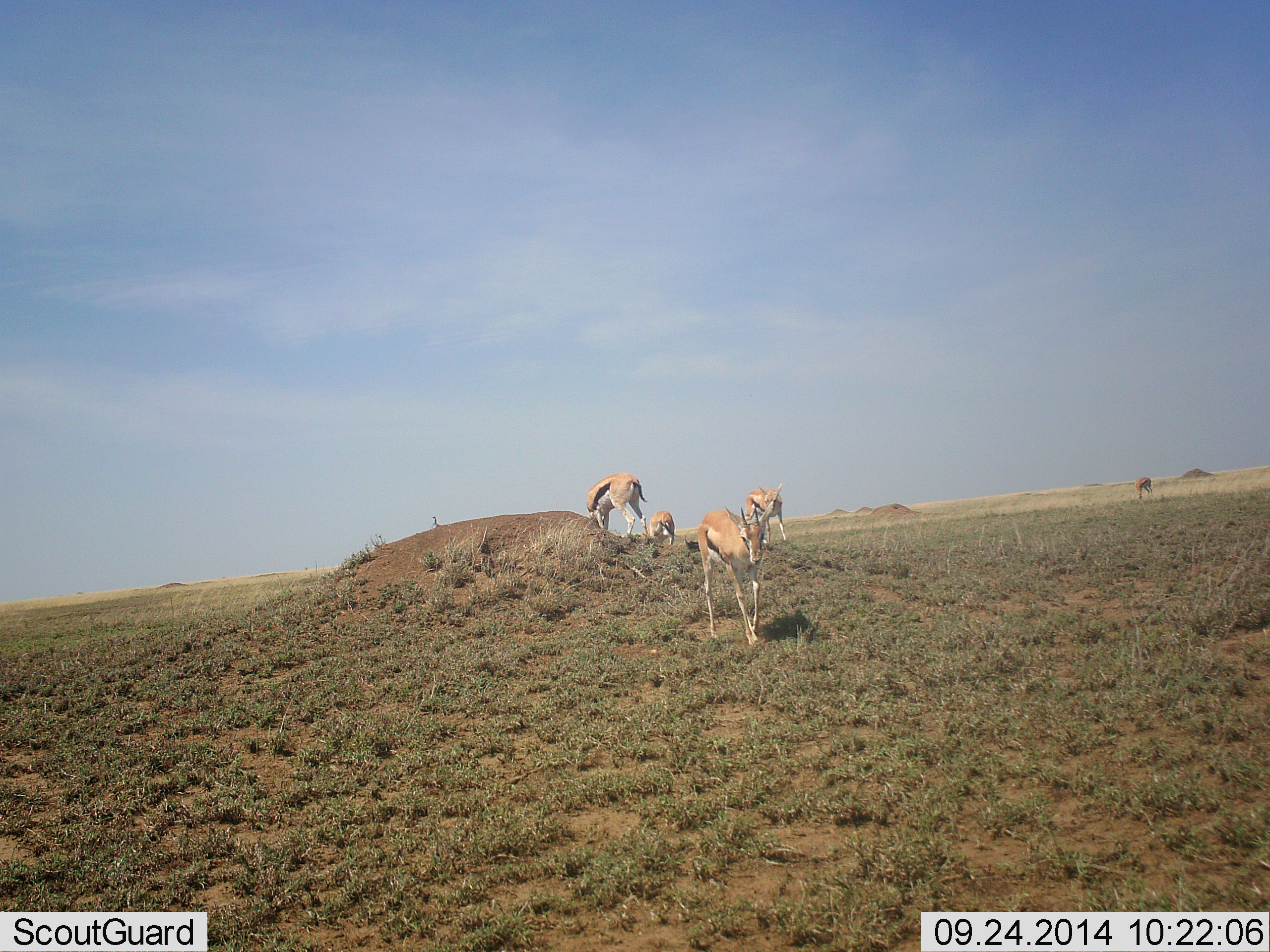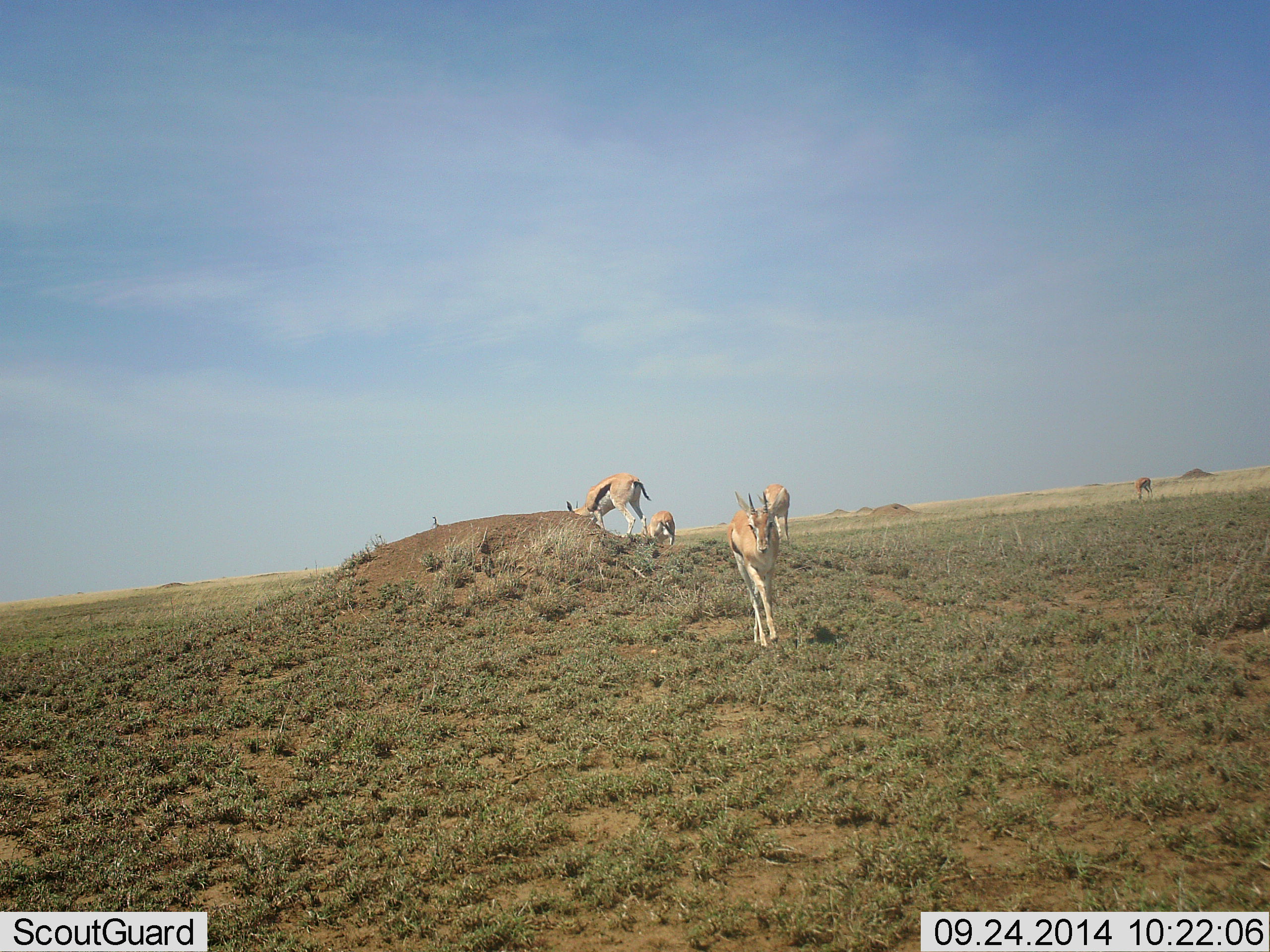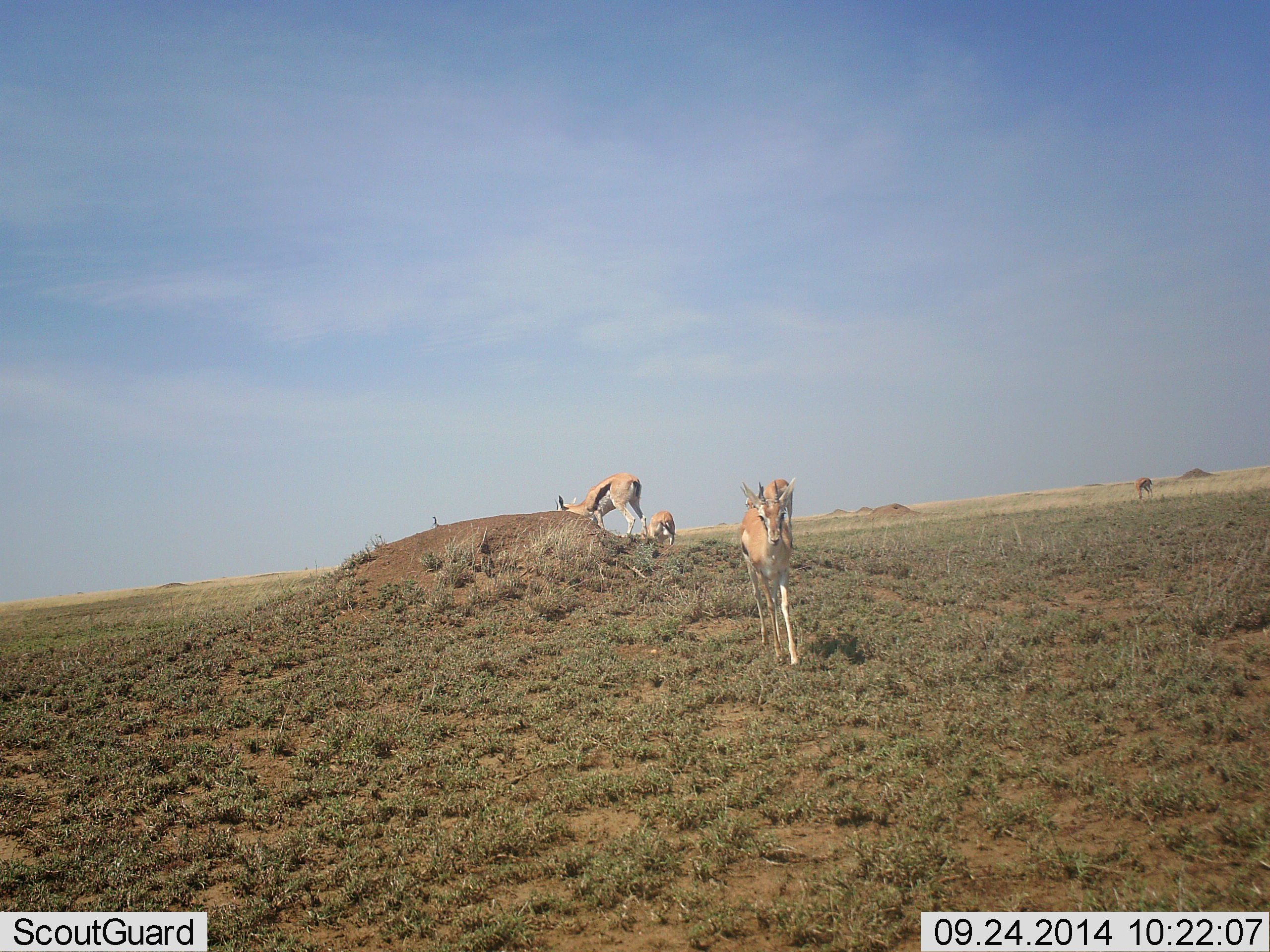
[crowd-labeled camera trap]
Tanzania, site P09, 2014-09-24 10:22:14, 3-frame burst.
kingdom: Animalia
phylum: Chordata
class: Mammalia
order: Artiodactyla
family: Bovidae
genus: Eudorcas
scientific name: Eudorcas thomsonii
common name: thomson's gazelle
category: gazellethomsons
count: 4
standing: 40%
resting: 0%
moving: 90%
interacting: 10%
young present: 0%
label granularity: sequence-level